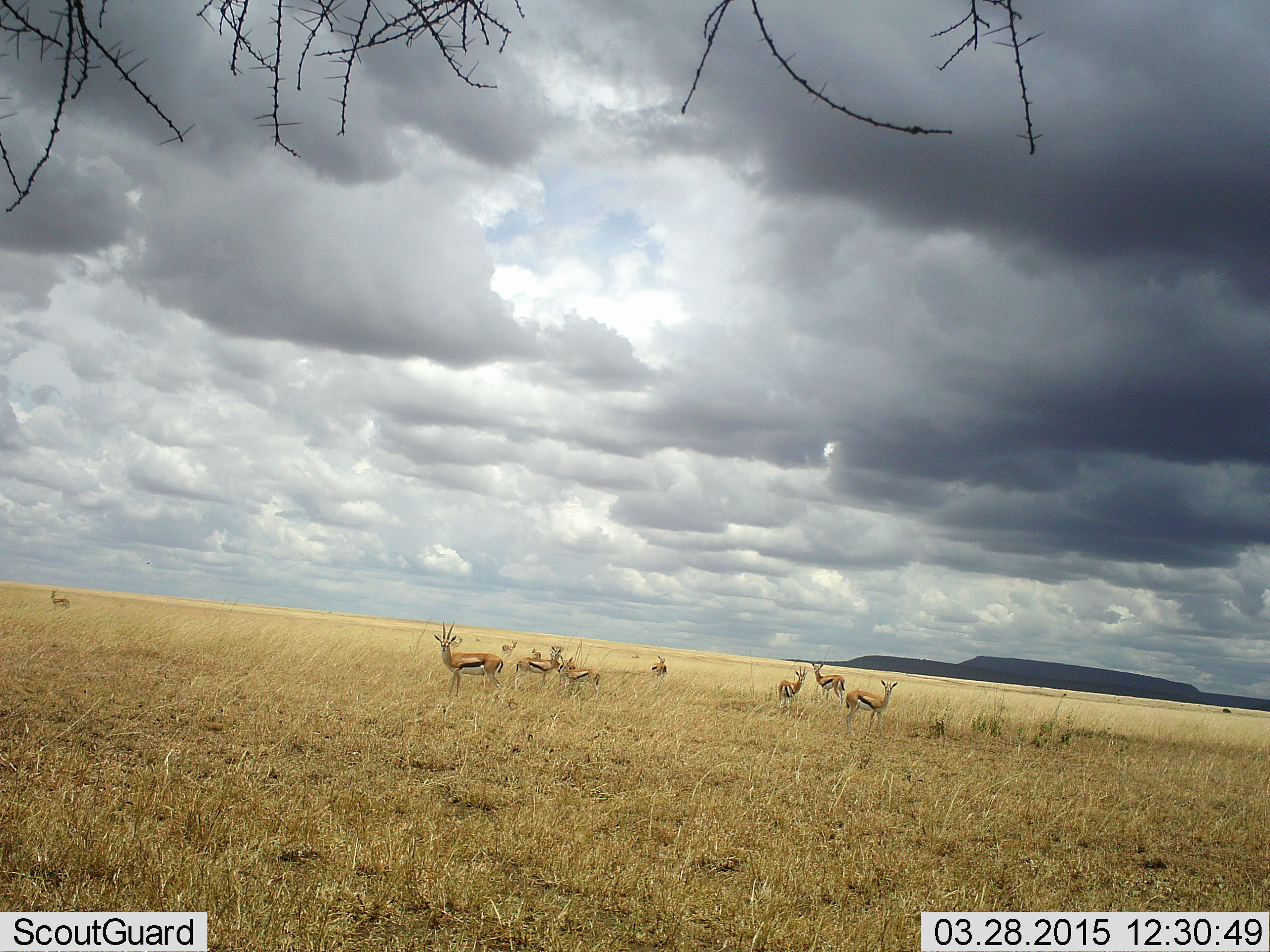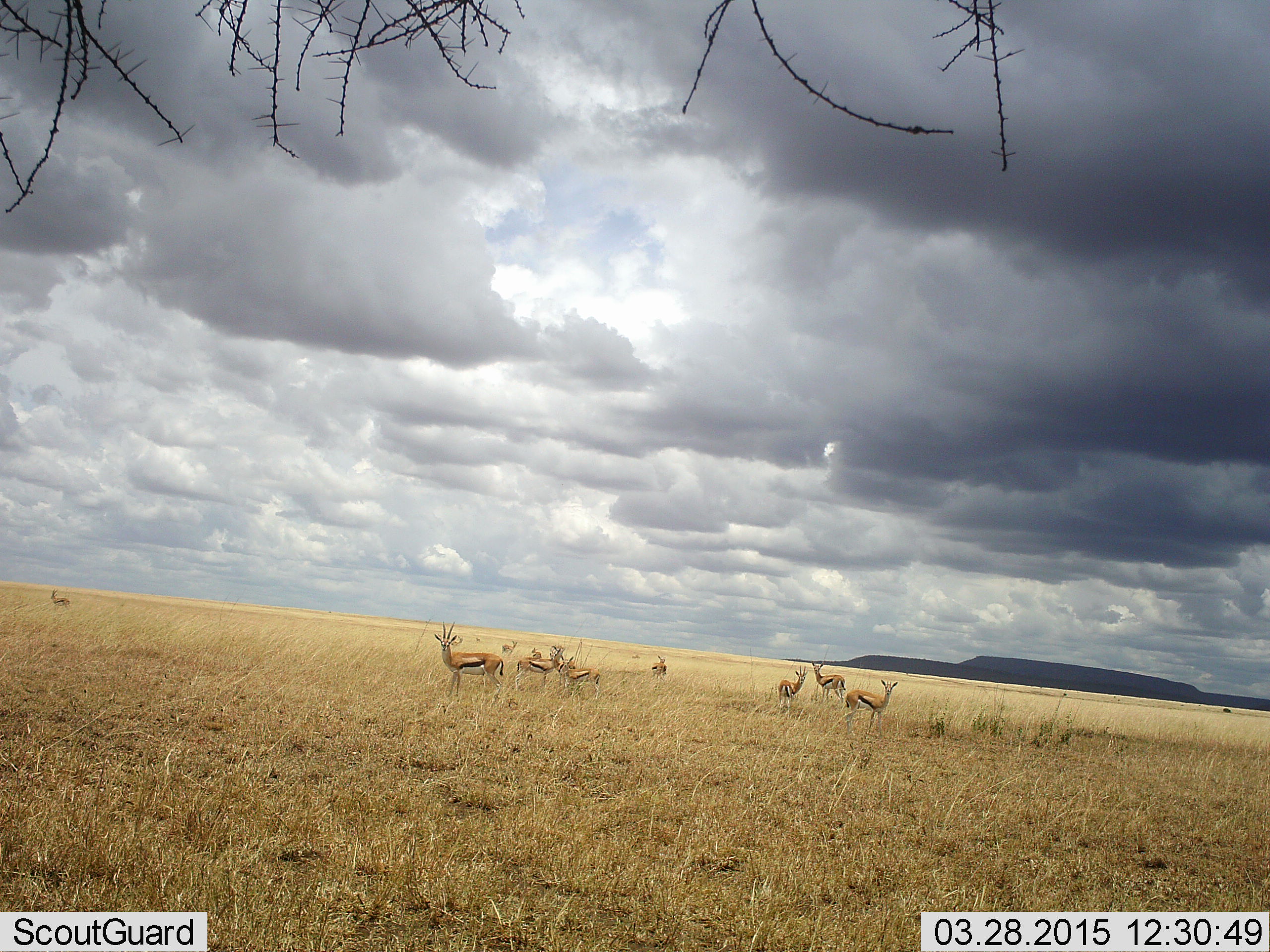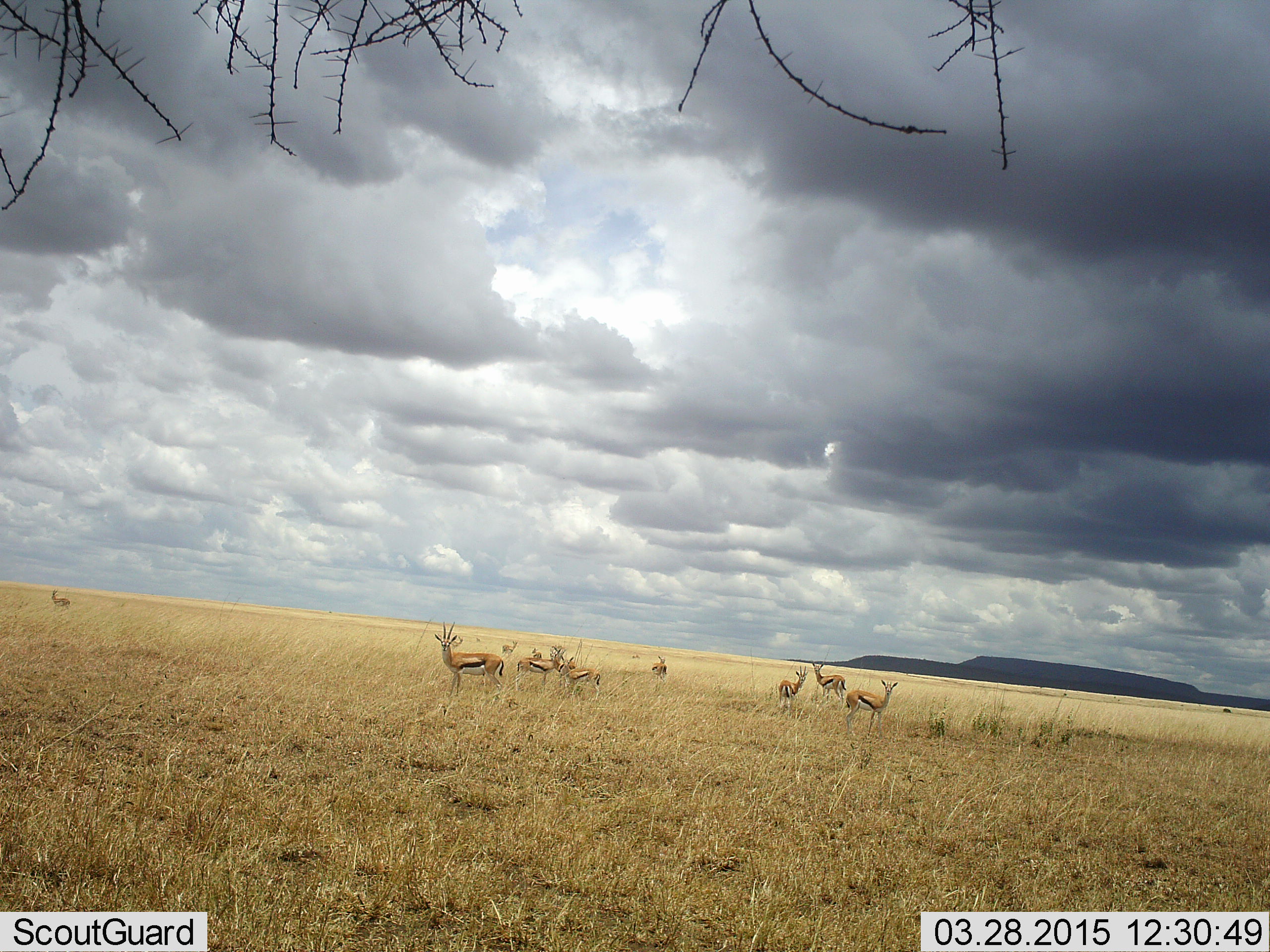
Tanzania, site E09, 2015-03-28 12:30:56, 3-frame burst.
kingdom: Animalia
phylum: Chordata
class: Mammalia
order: Artiodactyla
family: Bovidae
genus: Eudorcas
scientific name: Eudorcas thomsonii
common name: thomson's gazelle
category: gazellethomsons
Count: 10.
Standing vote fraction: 90%.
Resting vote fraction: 0%.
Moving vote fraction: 10%.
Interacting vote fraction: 0%.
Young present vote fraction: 0%.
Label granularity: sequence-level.